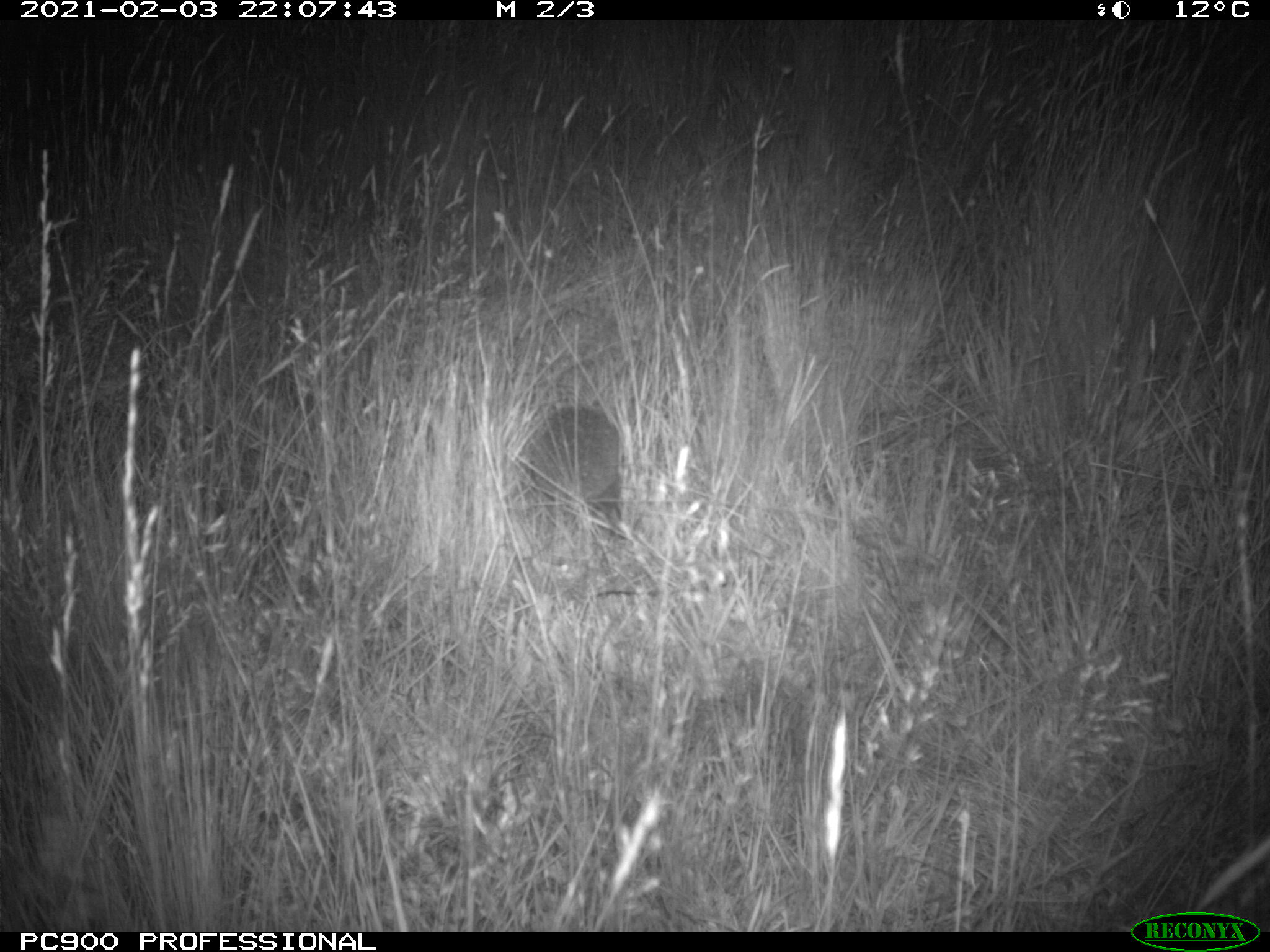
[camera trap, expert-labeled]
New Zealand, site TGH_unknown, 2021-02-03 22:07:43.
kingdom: Animalia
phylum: Chordata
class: Mammalia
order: Eulipotyphla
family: Erinaceidae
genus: Erinaceus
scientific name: Erinaceus europaeus europaeus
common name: european hedgehog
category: hedgehog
Hedgehog (european hedgehog) (Erinaceus europaeus europaeus).